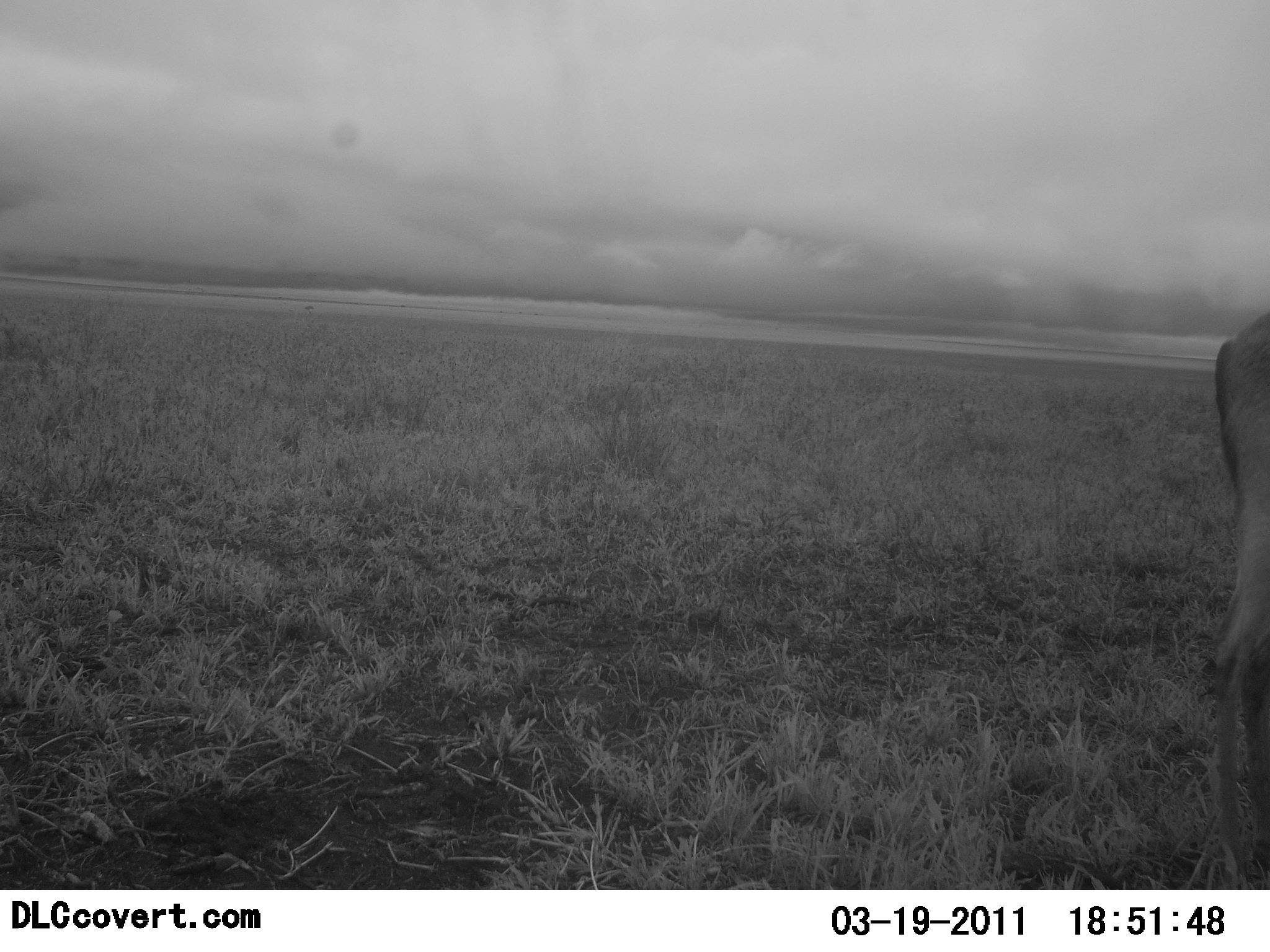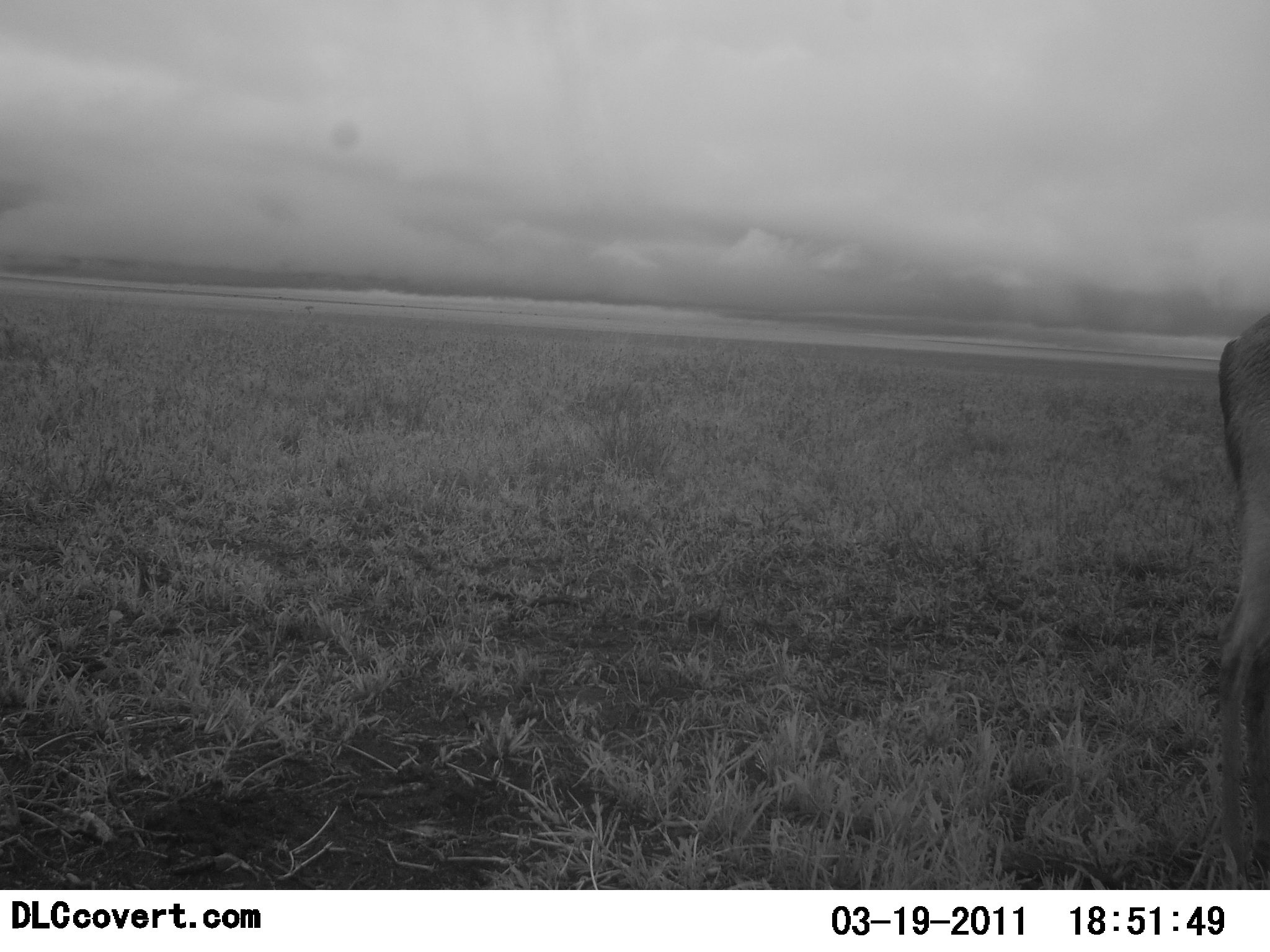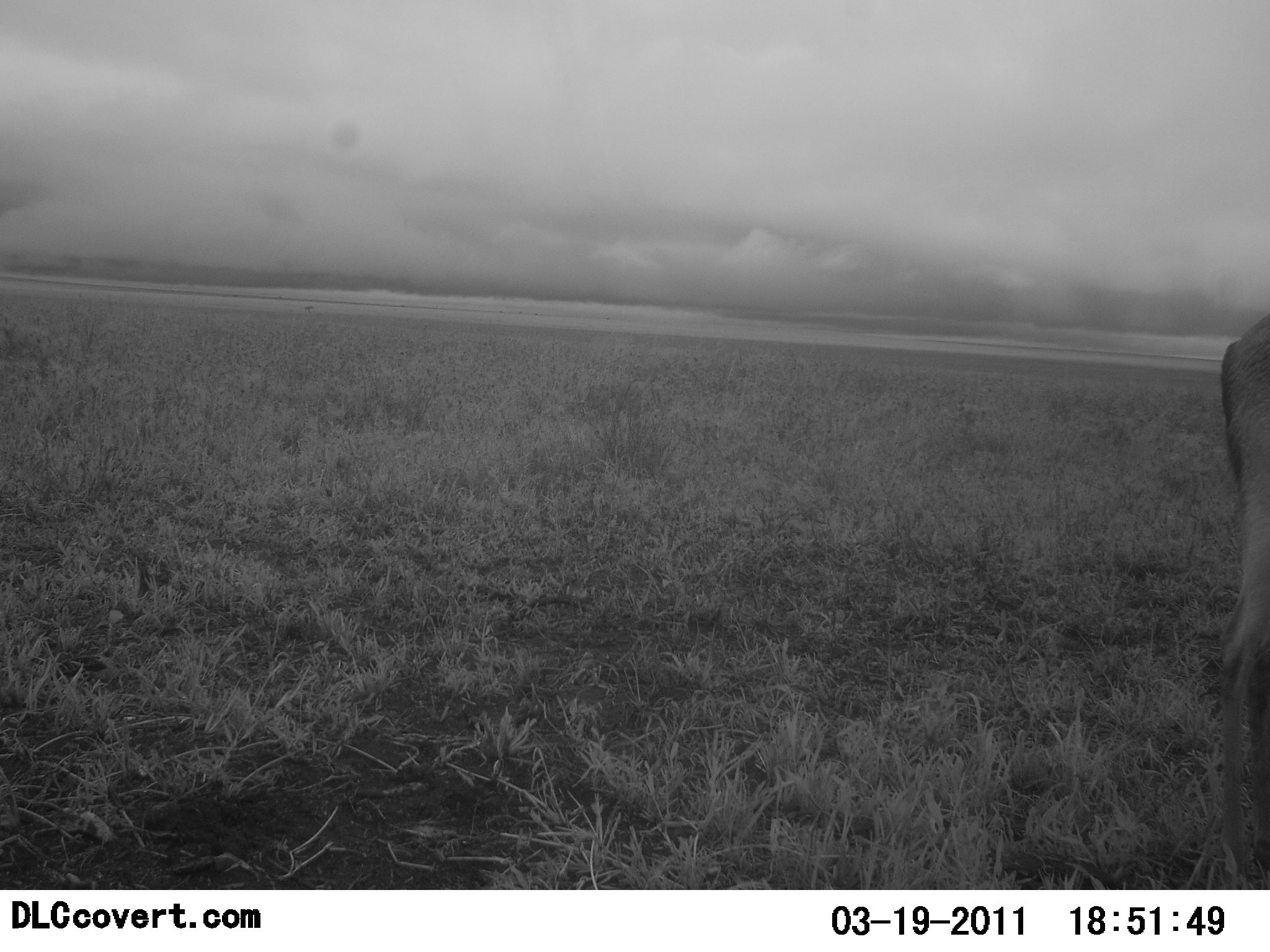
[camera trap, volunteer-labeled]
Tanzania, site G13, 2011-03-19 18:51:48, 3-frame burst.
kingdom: Animalia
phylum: Chordata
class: Mammalia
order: Artiodactyla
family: Bovidae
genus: Nanger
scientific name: Nanger granti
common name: grant's gazelle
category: gazellegrants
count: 1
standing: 100%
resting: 0%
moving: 0%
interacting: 0%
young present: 0%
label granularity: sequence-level